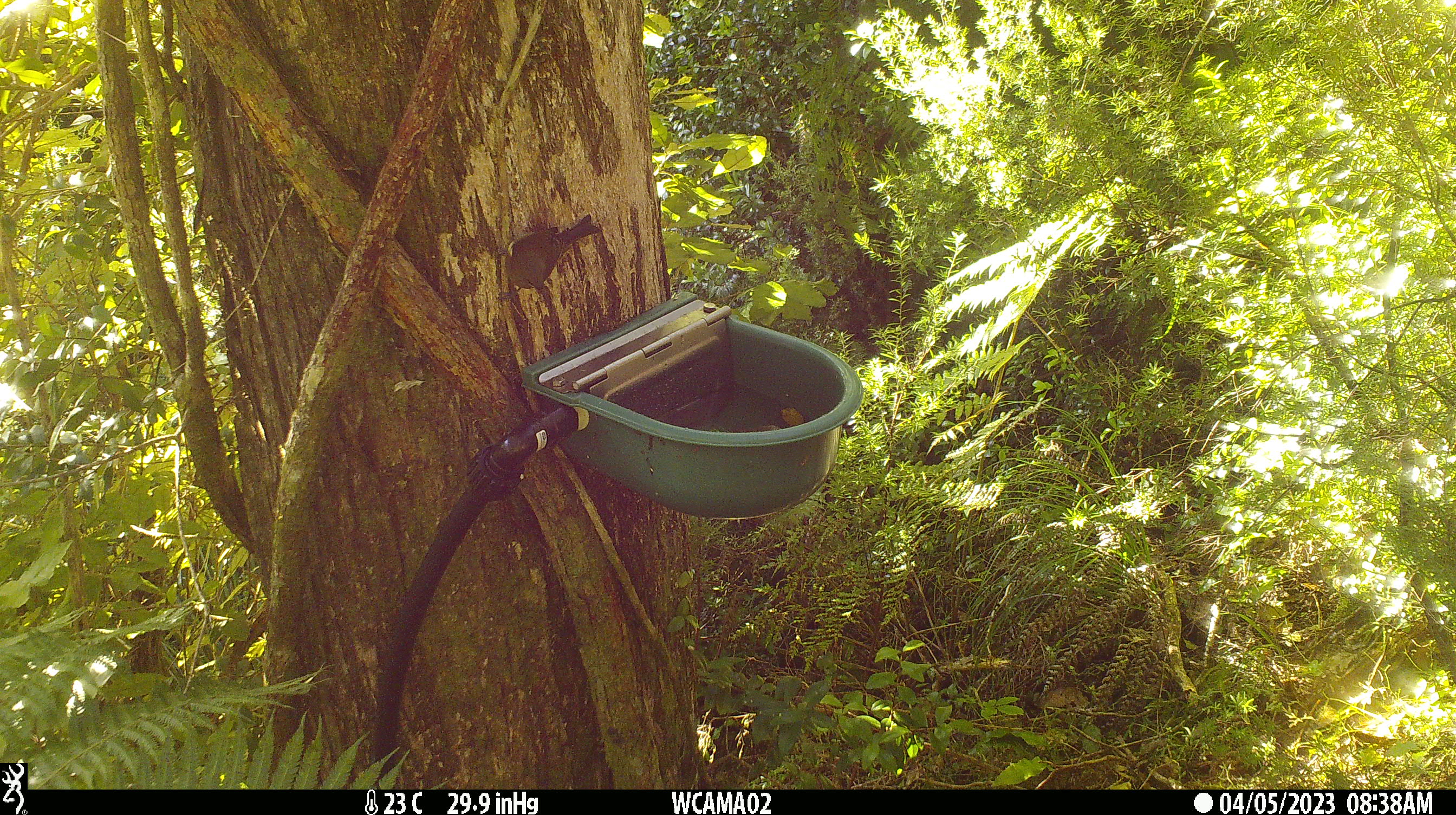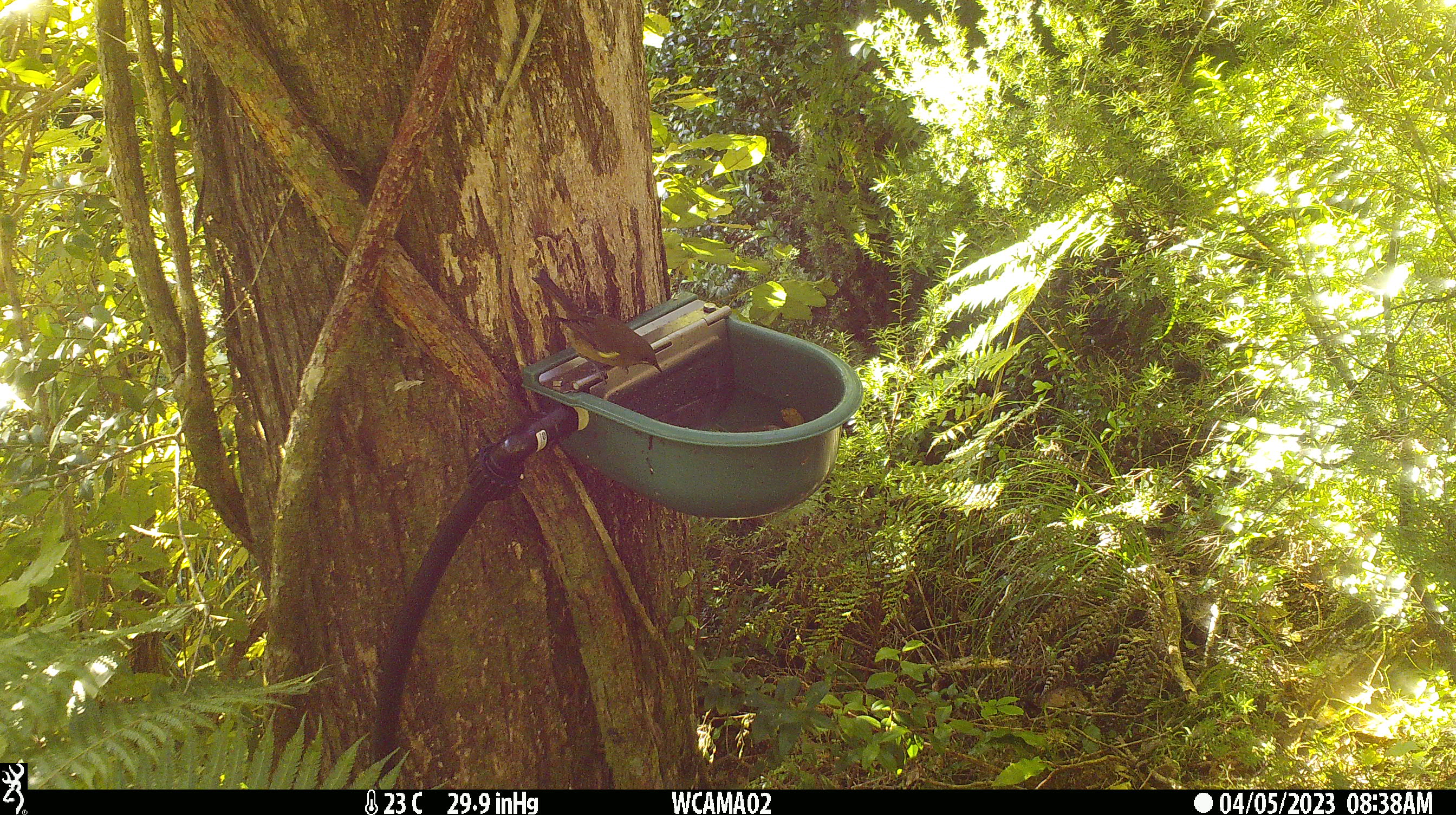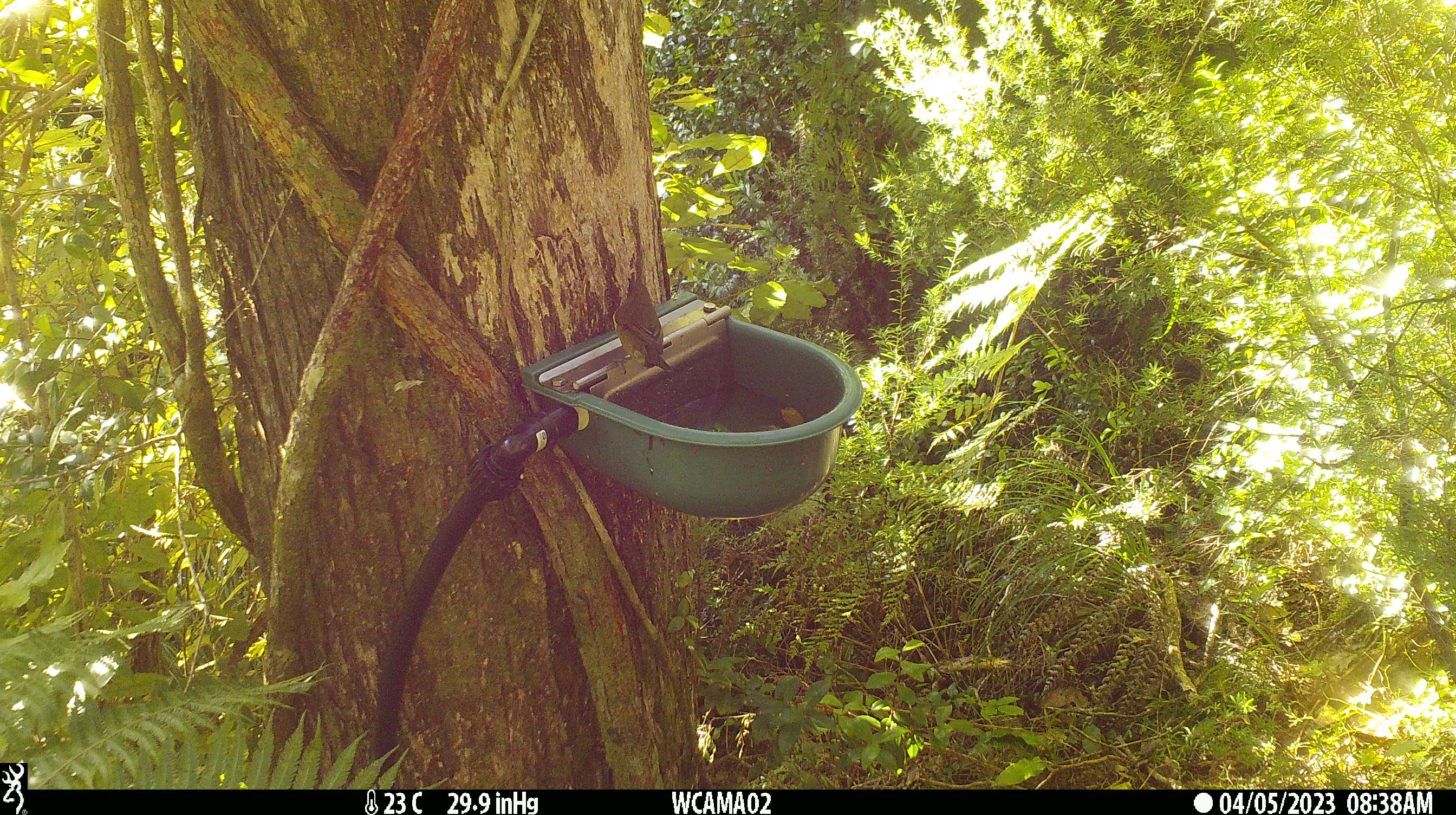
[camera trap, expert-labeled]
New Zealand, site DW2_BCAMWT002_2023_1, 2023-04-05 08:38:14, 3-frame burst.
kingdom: Animalia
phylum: Chordata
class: Aves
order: Passeriformes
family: Meliphagidae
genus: Anthornis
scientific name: Anthornis melanura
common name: new zealand bellbird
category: bellbird